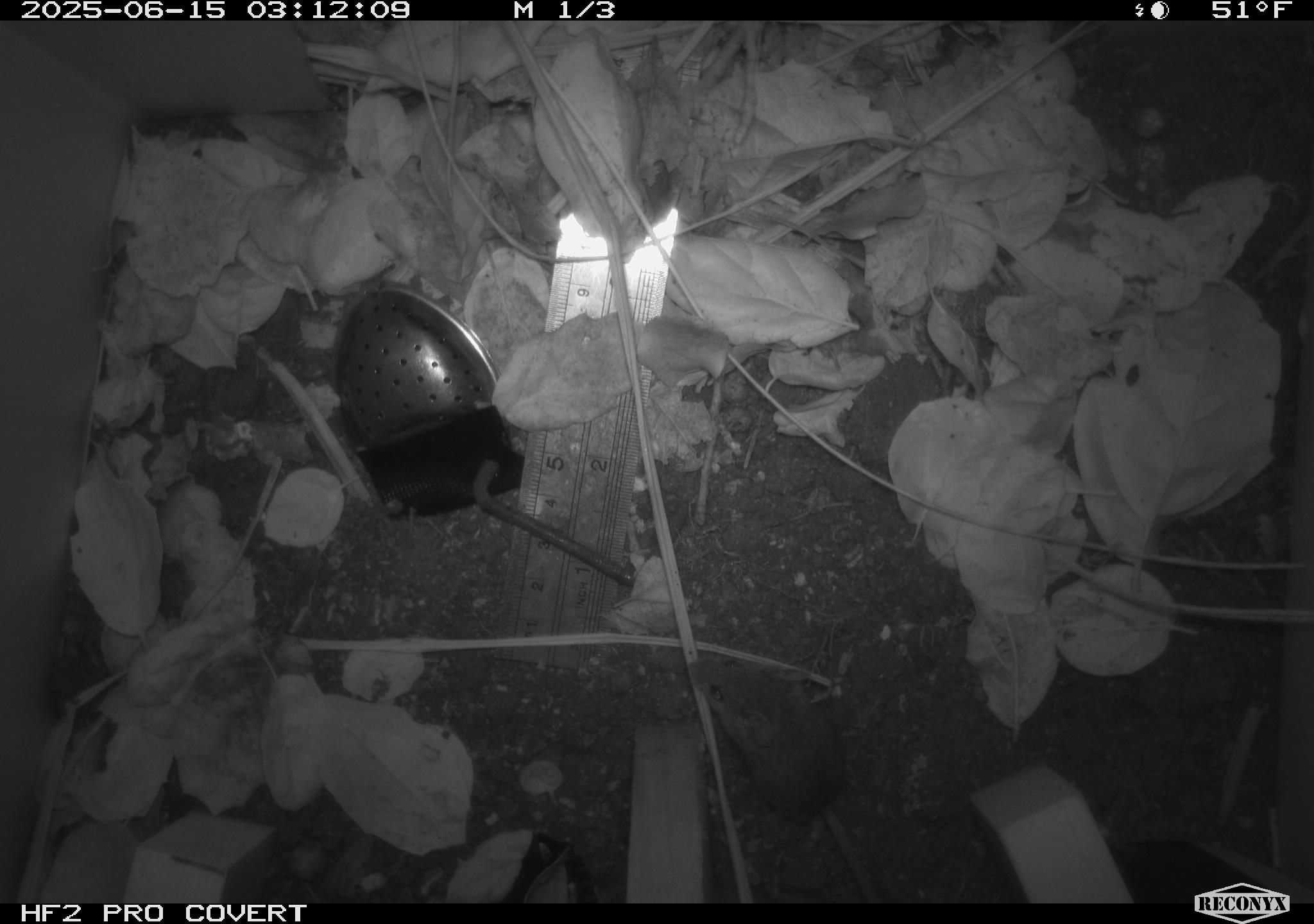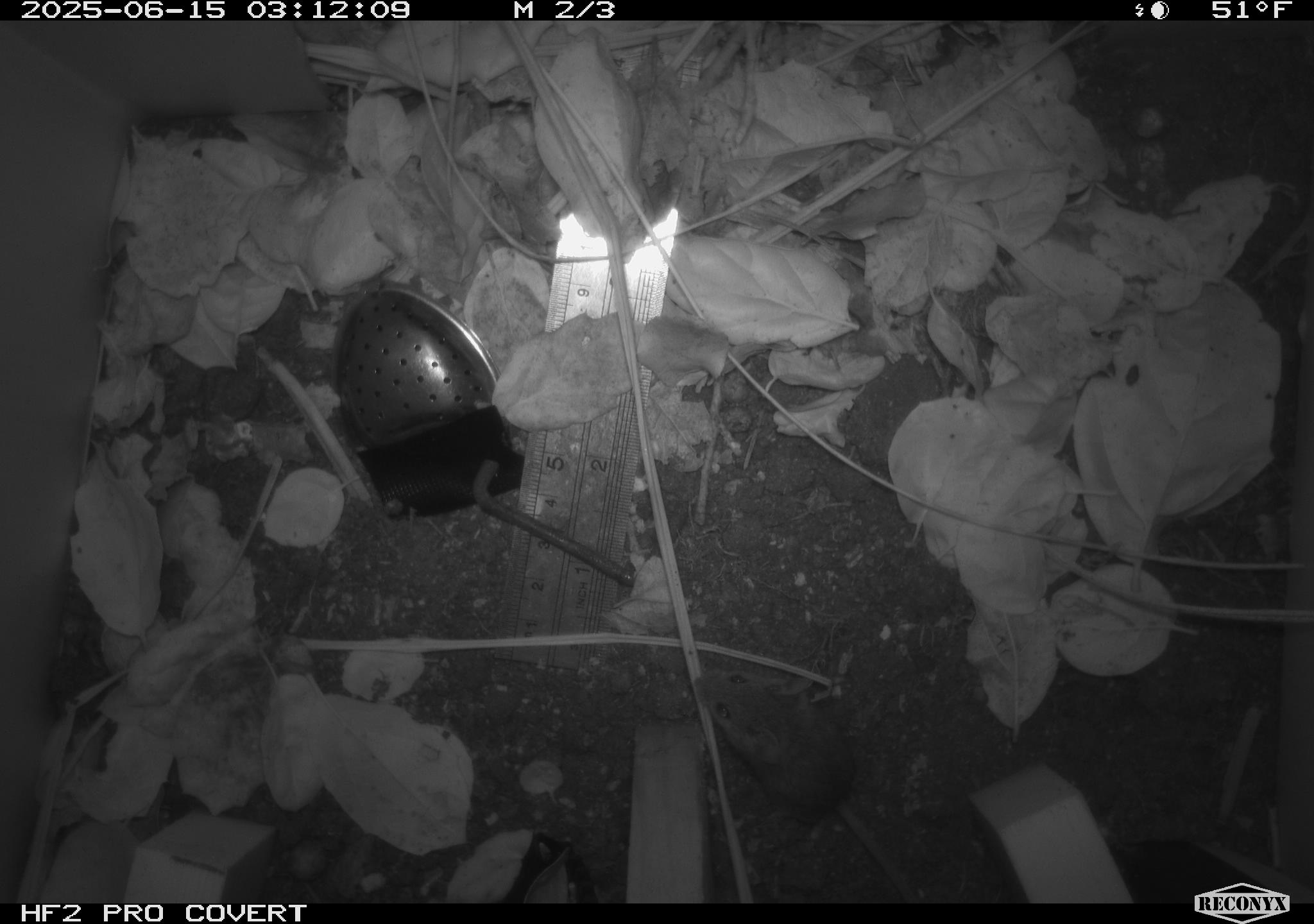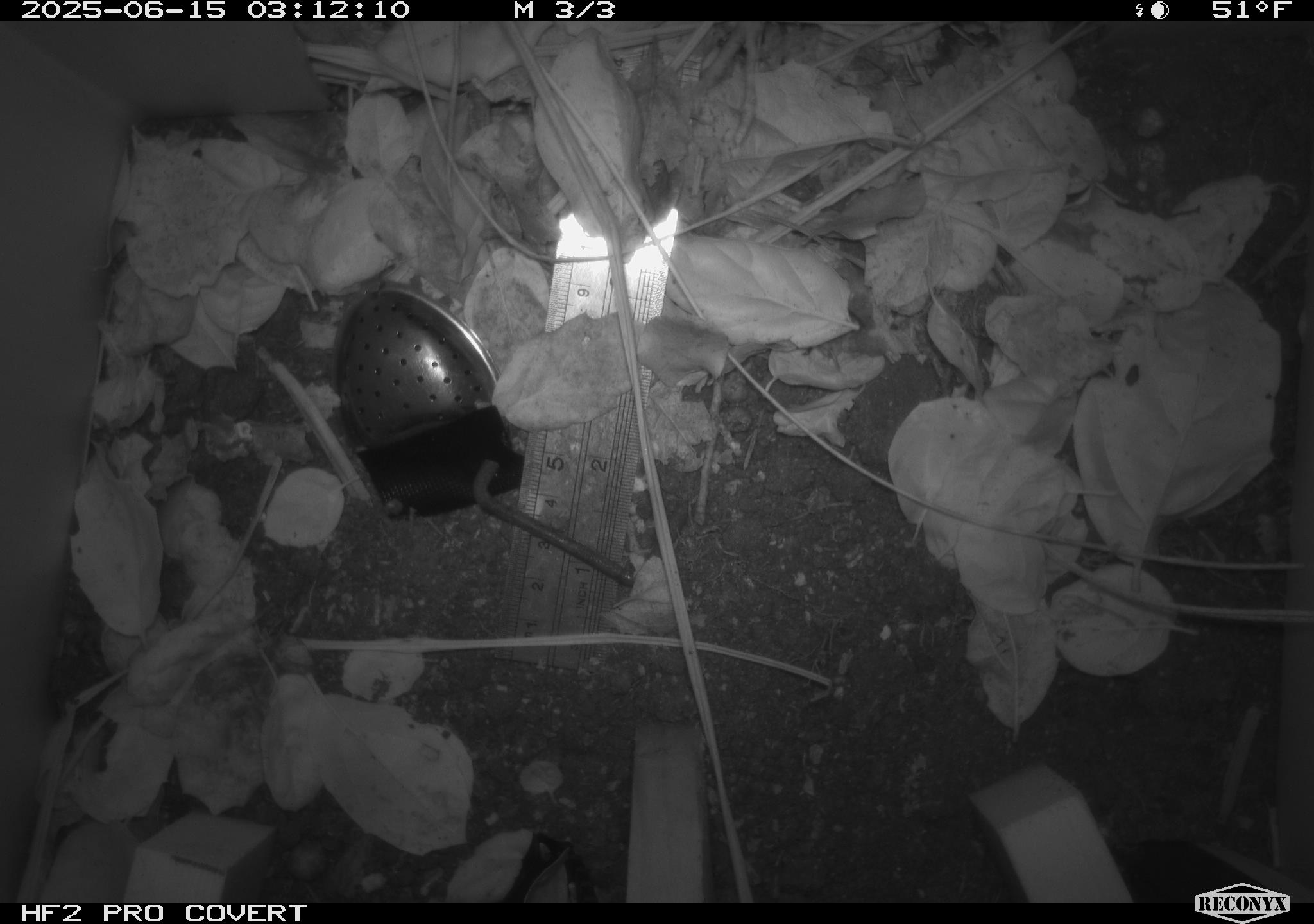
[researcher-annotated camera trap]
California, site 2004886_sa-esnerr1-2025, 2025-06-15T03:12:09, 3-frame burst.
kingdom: Animalia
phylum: Chordata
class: Mammalia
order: Rodentia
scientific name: Rodentia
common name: rodent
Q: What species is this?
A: Rodent (Rodentia).